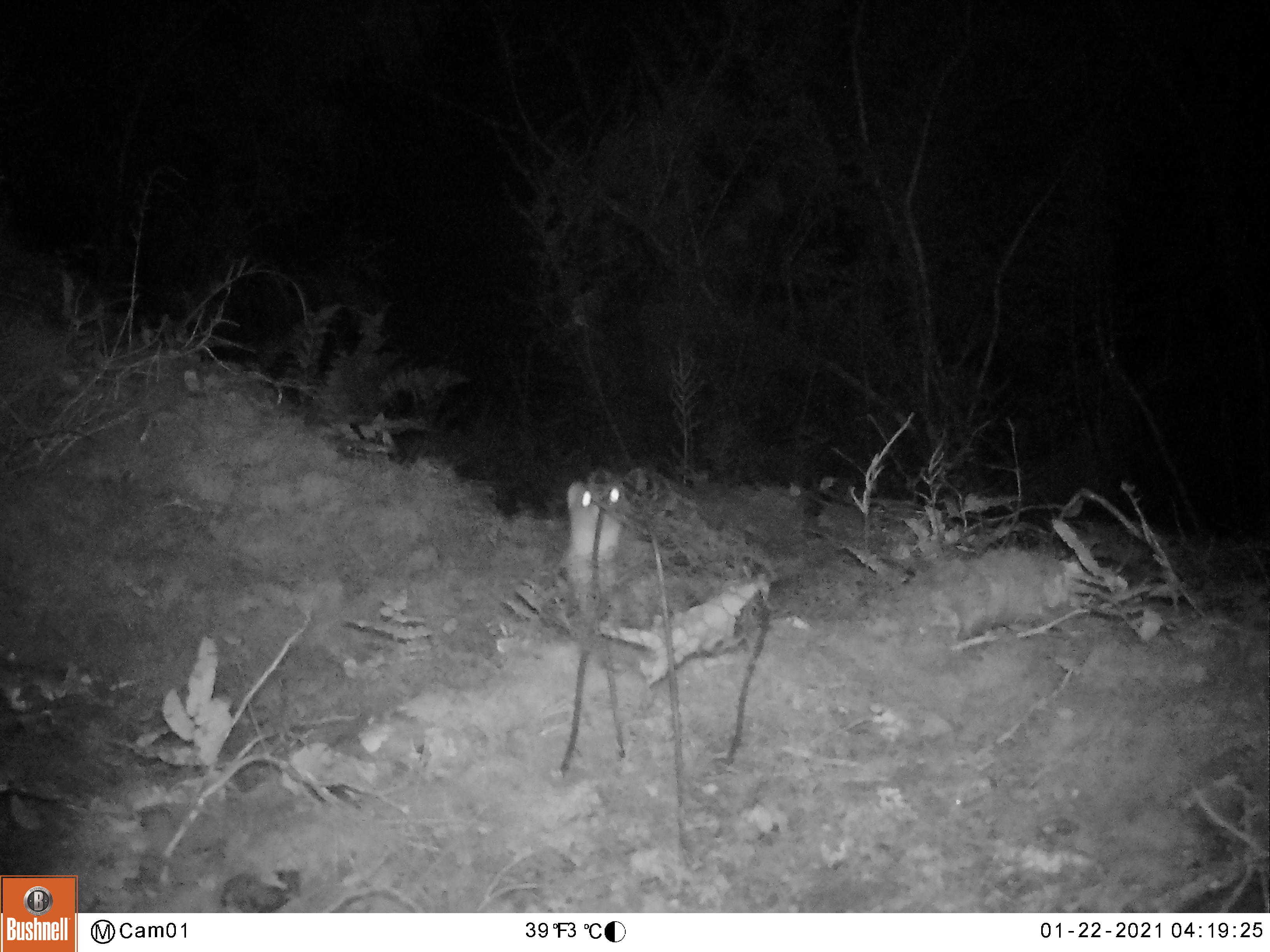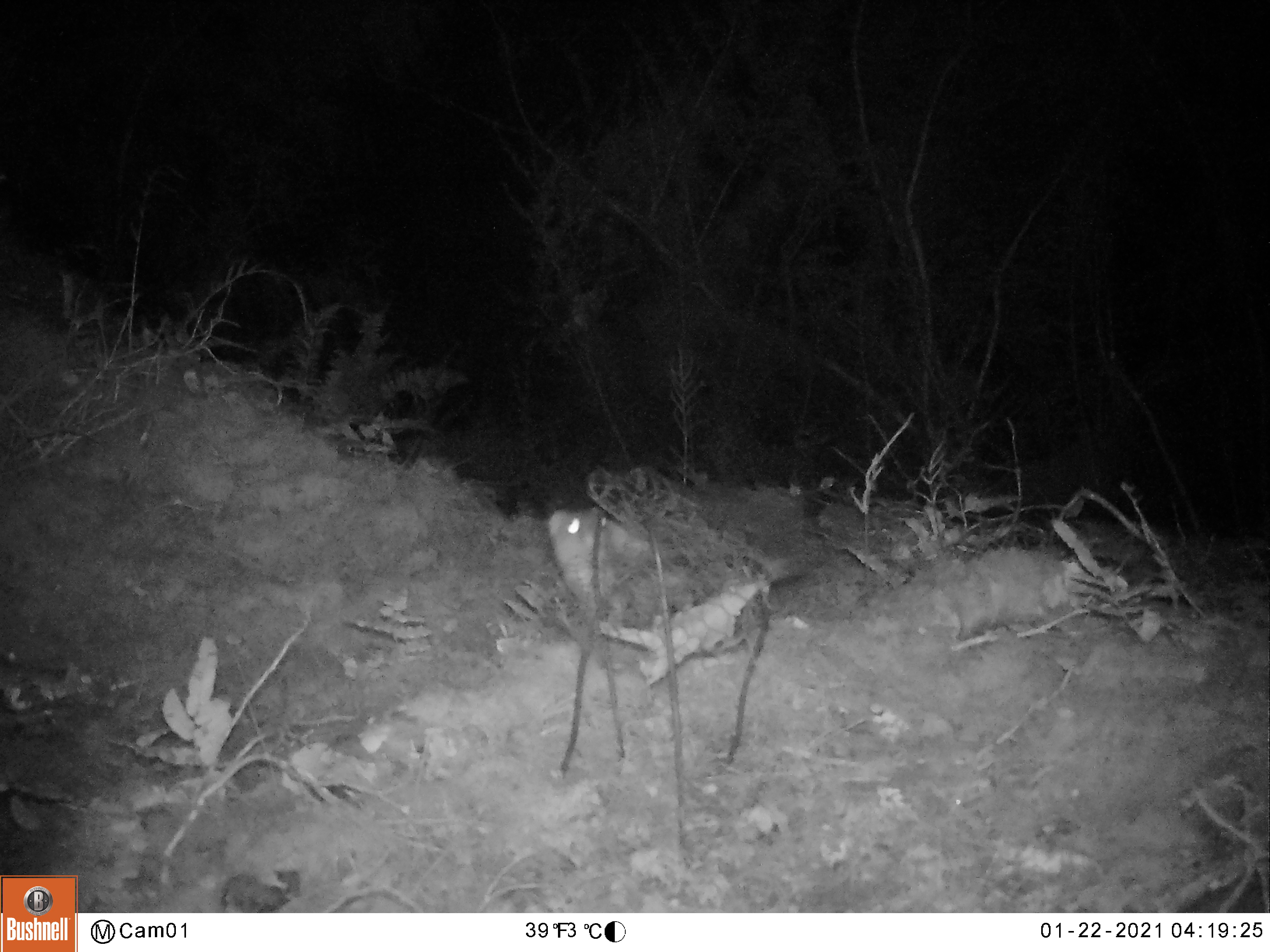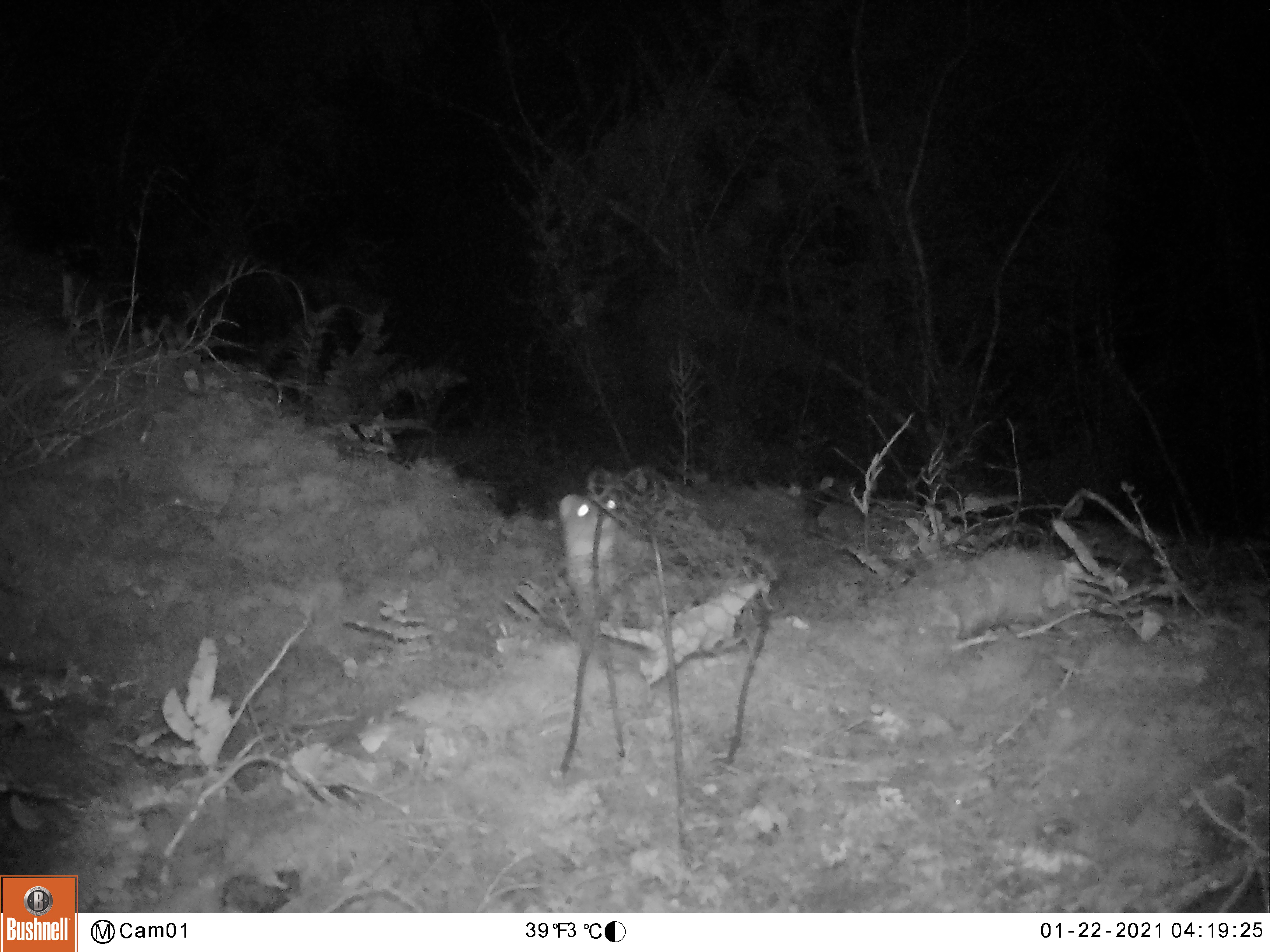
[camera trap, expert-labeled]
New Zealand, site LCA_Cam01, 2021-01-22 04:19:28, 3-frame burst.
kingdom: Animalia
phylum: Chordata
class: Mammalia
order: Carnivora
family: Mustelidae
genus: Mustela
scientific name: Mustela erminea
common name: stoat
Stoat (Mustela erminea).